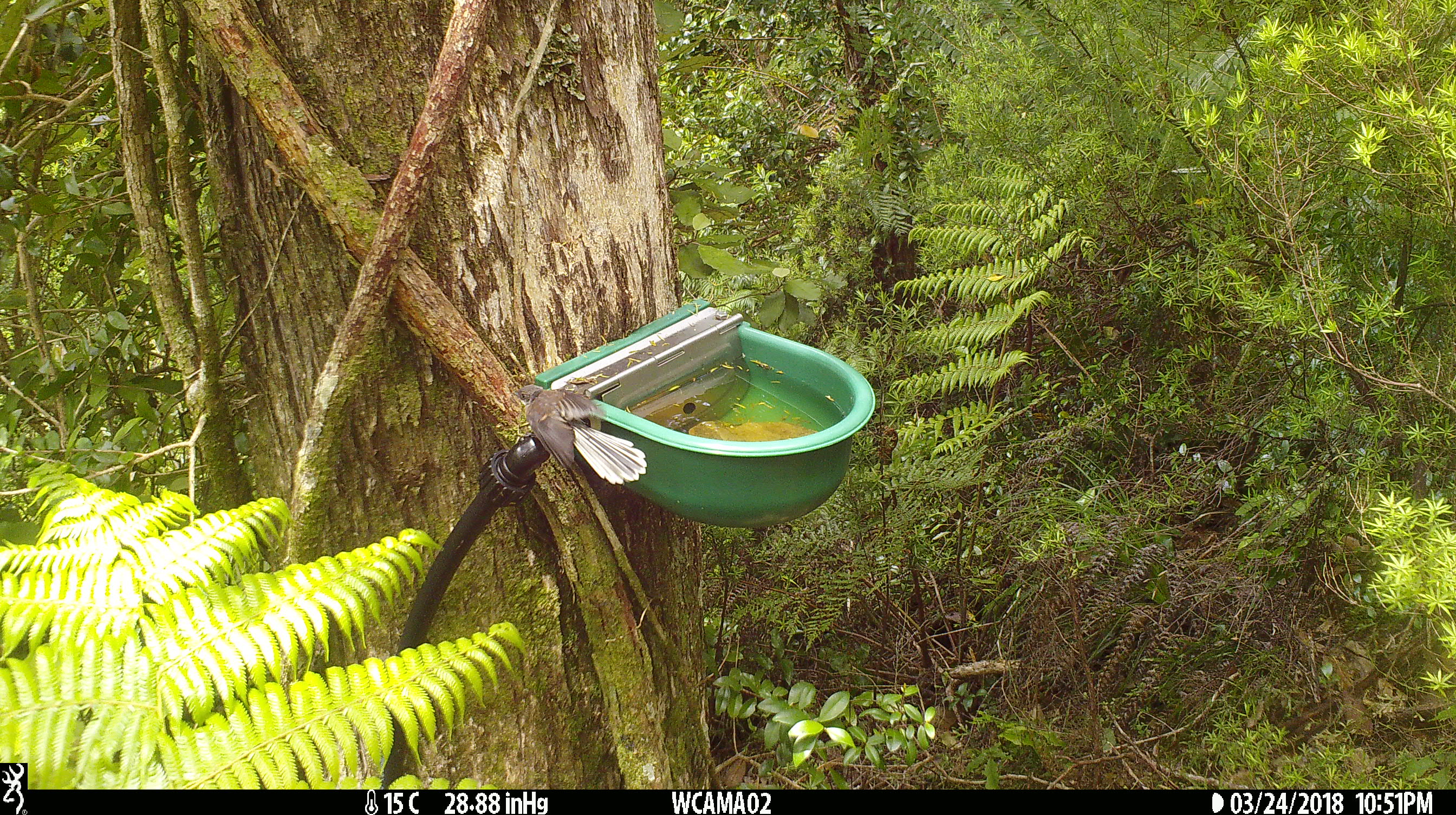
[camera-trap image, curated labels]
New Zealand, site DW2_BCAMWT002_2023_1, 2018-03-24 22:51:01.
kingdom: Animalia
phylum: Chordata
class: Aves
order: Passeriformes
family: Rhipiduridae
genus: Rhipidura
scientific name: Rhipidura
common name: fantails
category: fantail